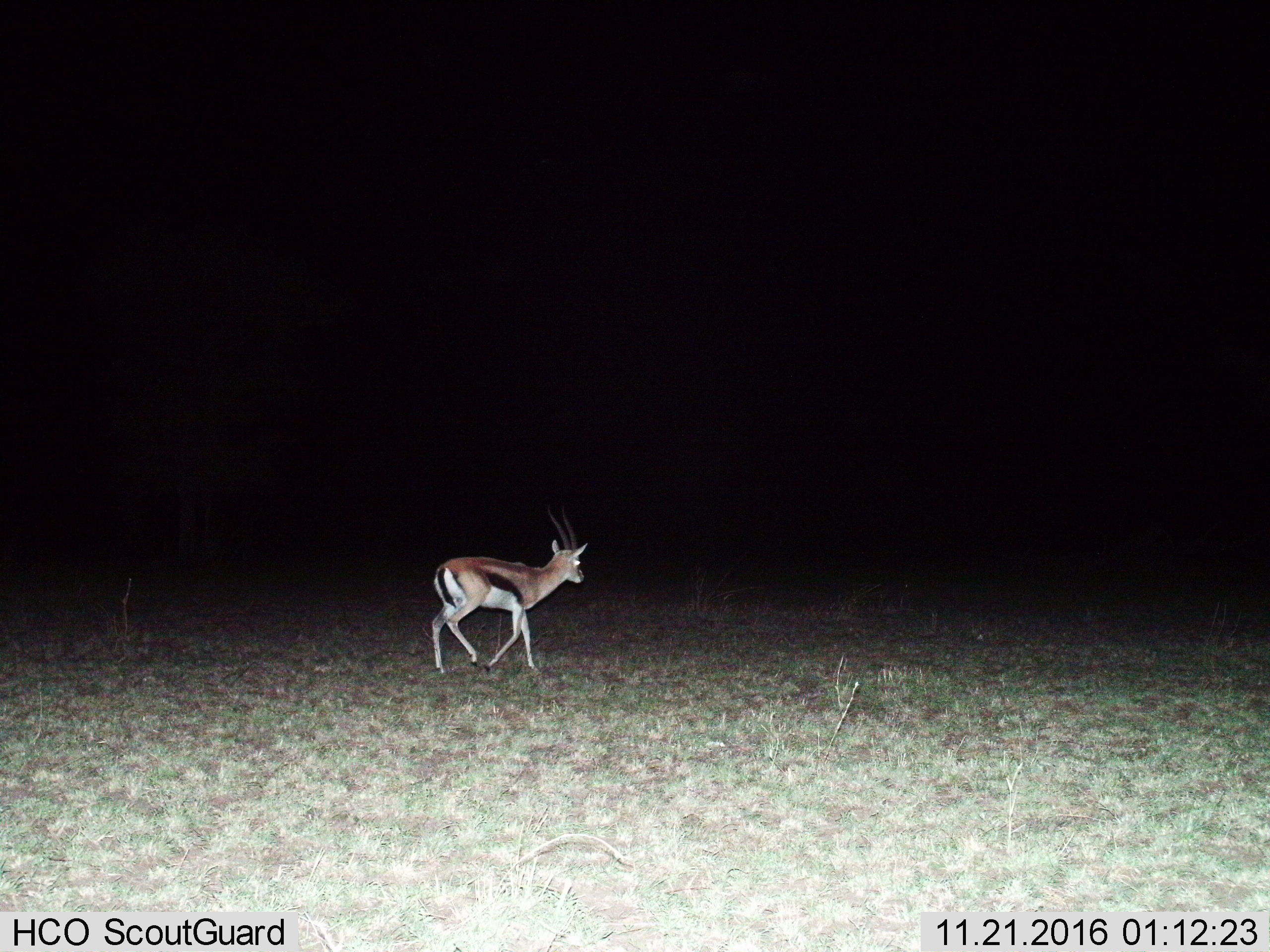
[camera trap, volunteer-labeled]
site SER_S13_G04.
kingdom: Animalia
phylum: Chordata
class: Mammalia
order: Artiodactyla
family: Bovidae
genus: Eudorcas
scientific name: Eudorcas thomsonii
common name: thomson's gazelle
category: gazellethomsons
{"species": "gazellethomsons (thomson's gazelle) (Eudorcas thomsonii)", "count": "1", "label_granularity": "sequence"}